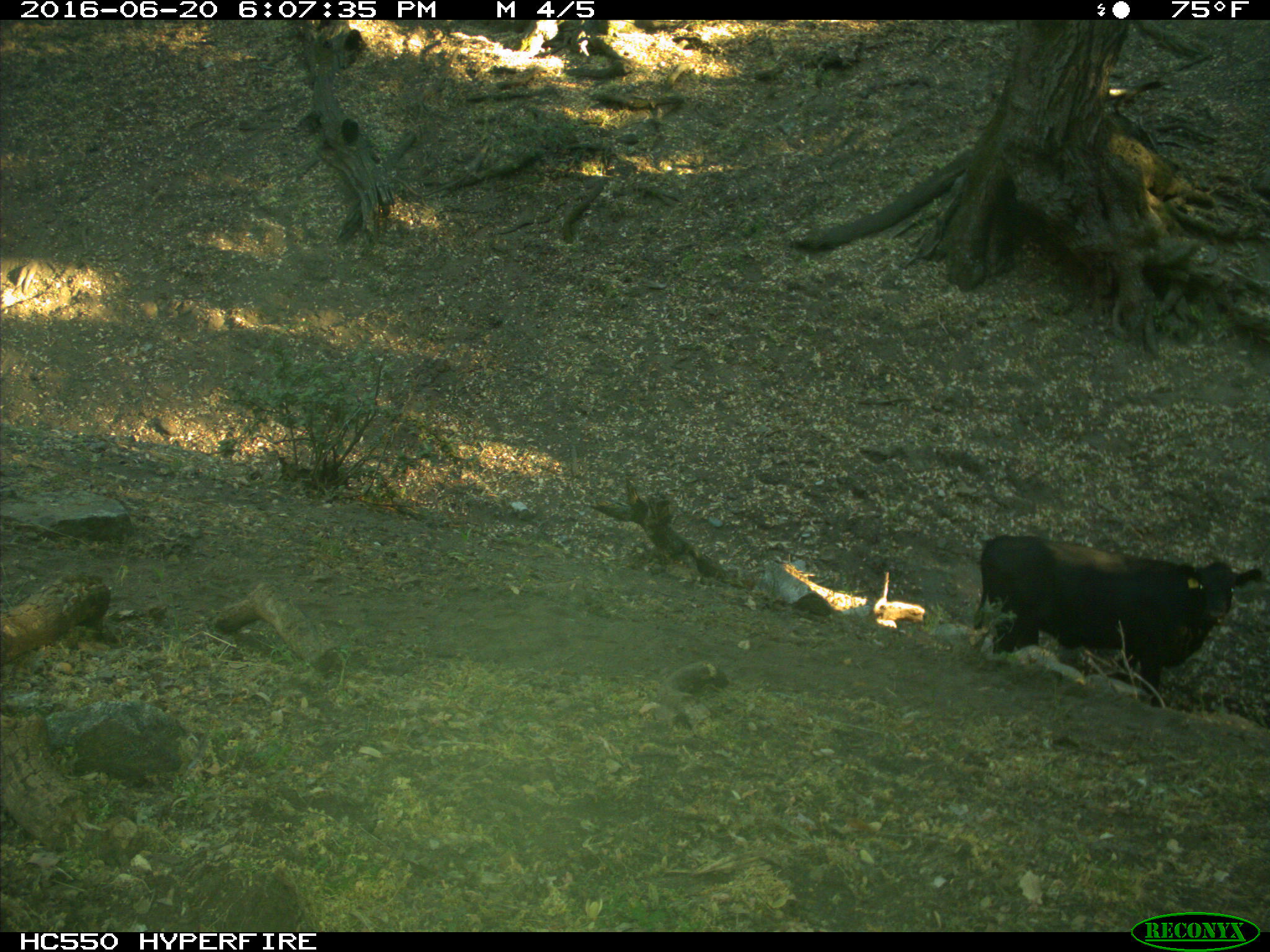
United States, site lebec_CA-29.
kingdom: Animalia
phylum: Chordata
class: Mammalia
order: Artiodactyla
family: Bovidae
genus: Bos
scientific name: Bos taurus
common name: domestic cow